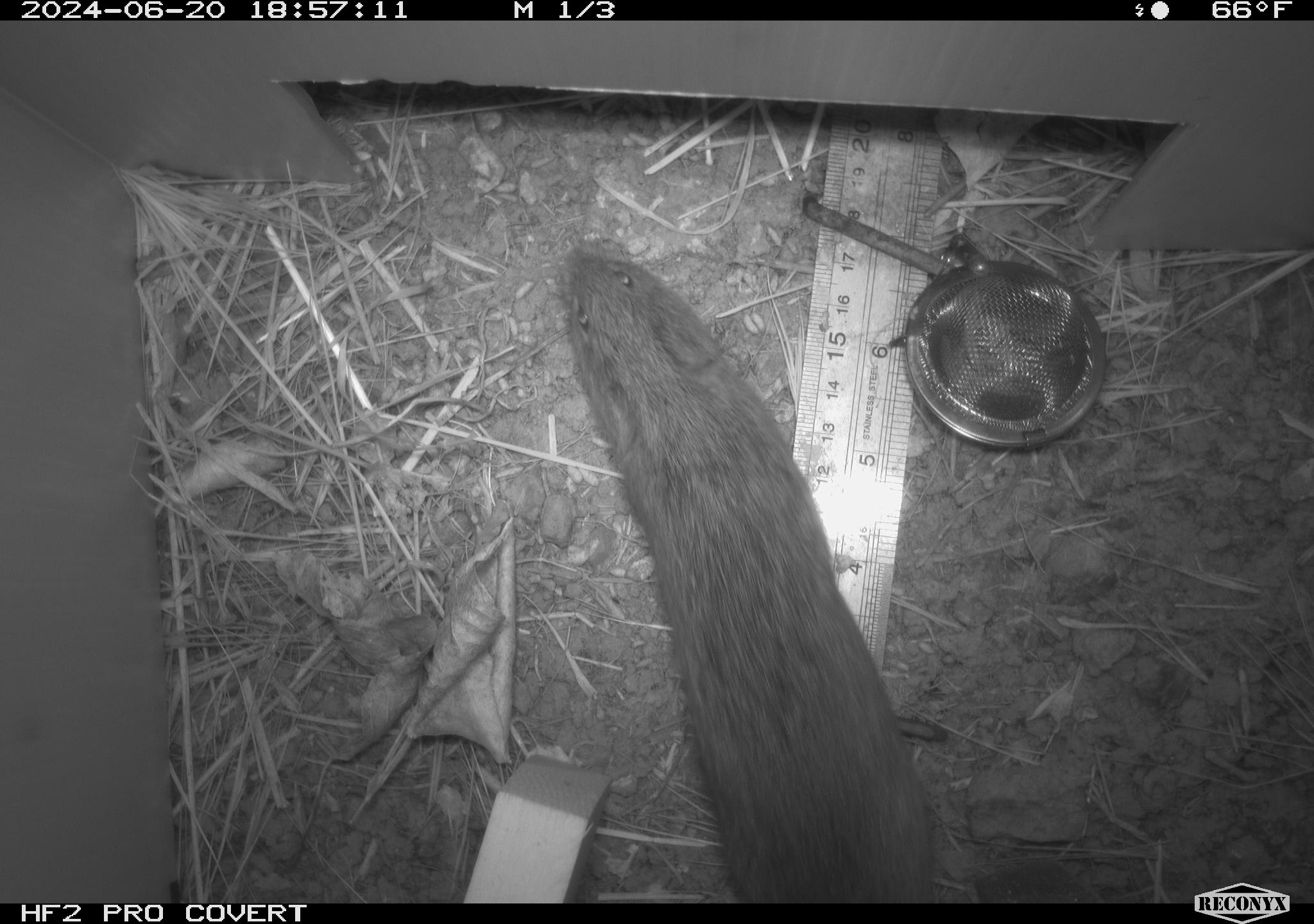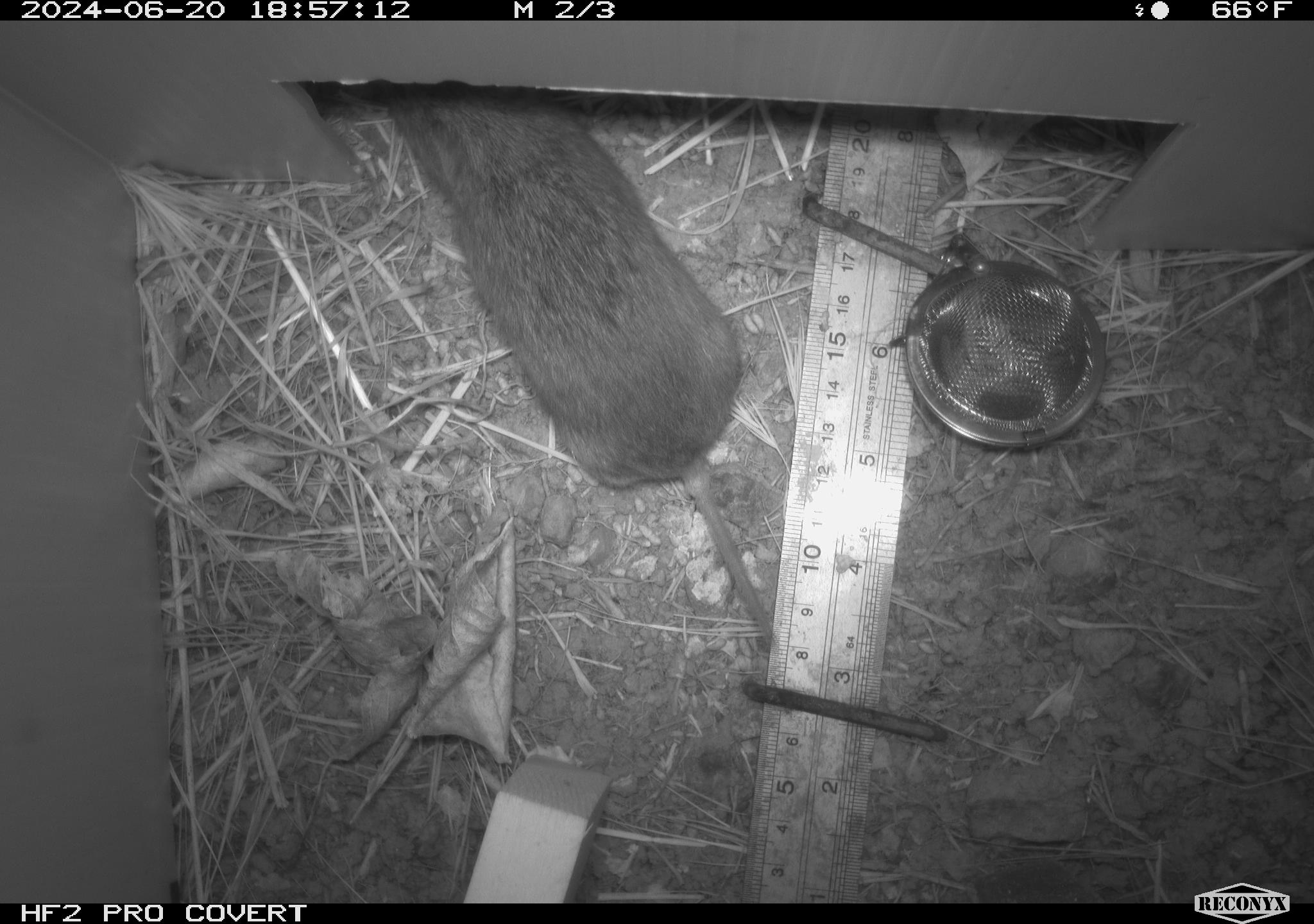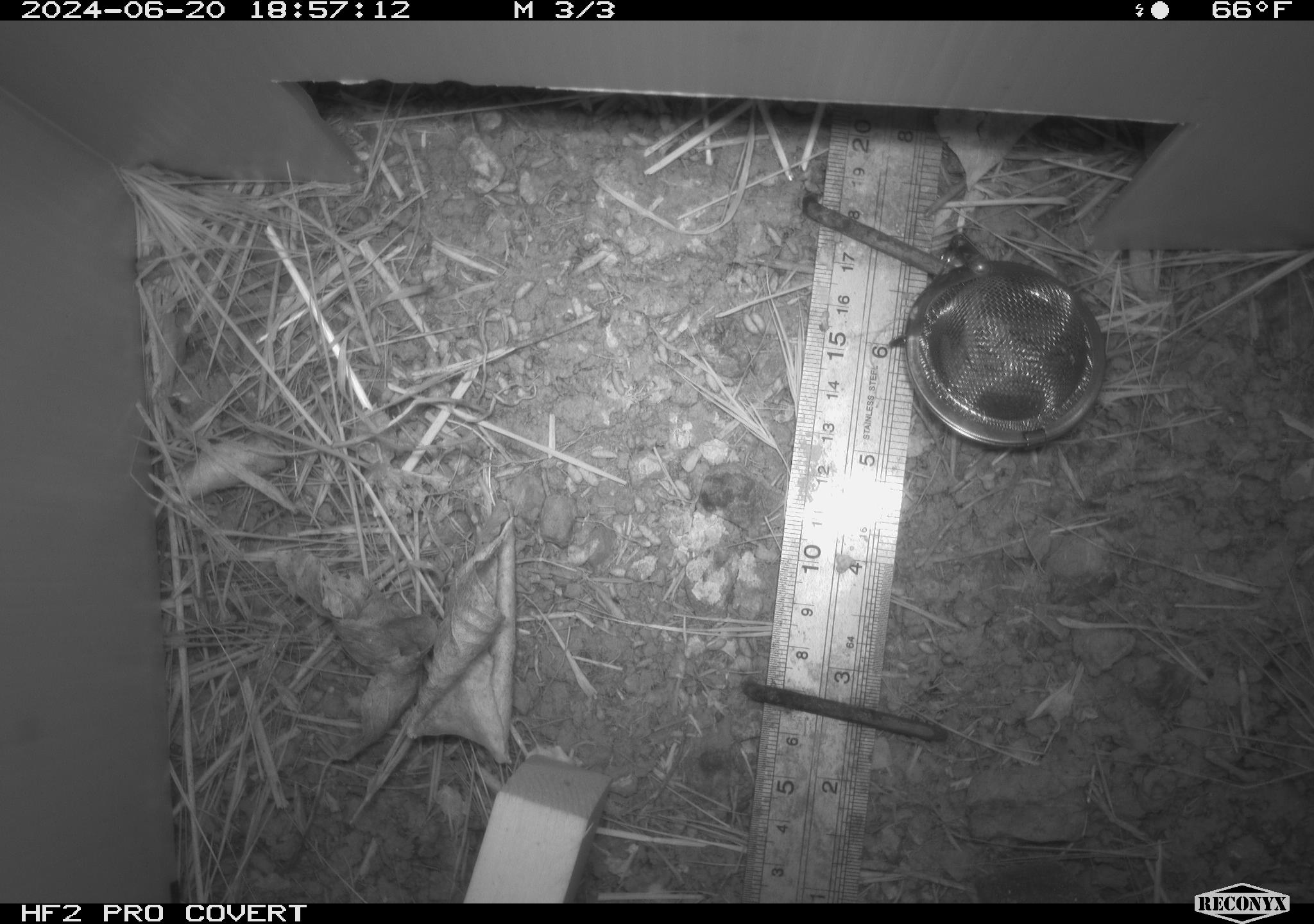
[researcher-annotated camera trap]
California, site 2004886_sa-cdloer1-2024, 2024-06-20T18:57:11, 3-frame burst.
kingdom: Animalia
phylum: Chordata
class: Mammalia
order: Rodentia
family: Cricetidae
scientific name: Arvicolinae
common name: voles, lemmings, and muskrats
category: arvicolinae subfamily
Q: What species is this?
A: Arvicolinae subfamily (voles, lemmings, and muskrats) (Arvicolinae).